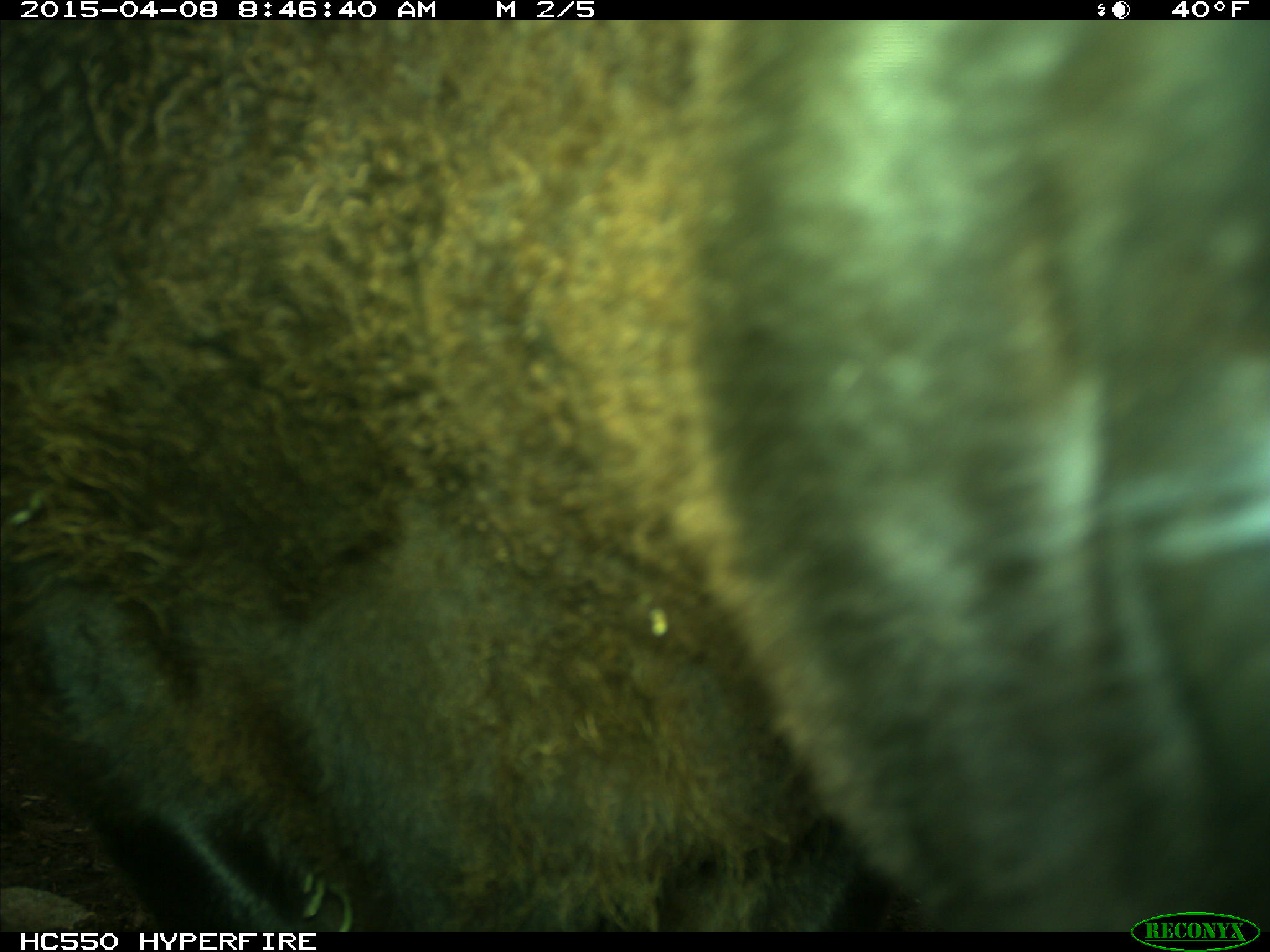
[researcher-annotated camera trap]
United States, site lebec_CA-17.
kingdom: Animalia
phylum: Chordata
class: Mammalia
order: Artiodactyla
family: Bovidae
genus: Bos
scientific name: Bos taurus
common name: domestic cow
Bos taurus (domestic cow).